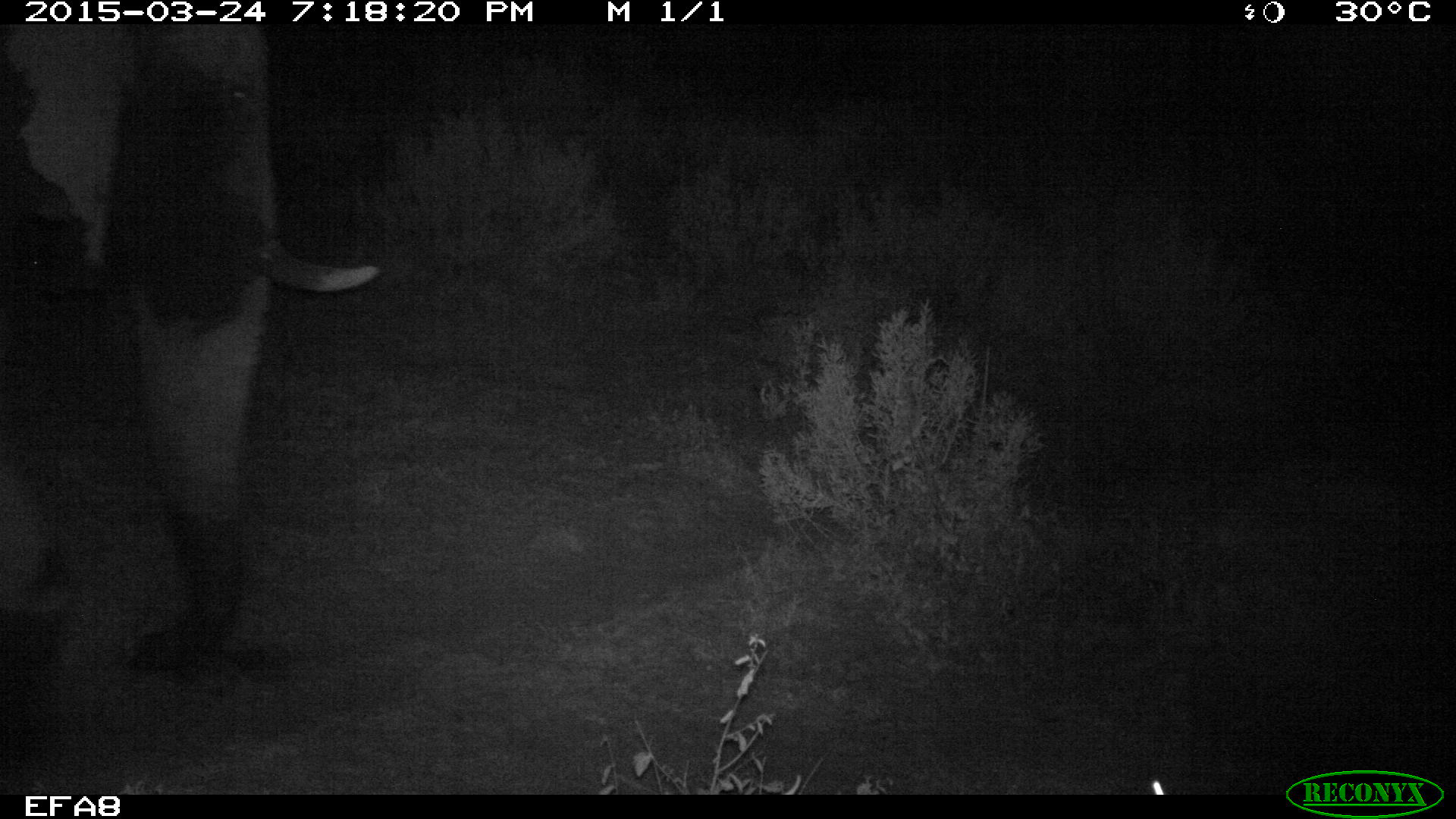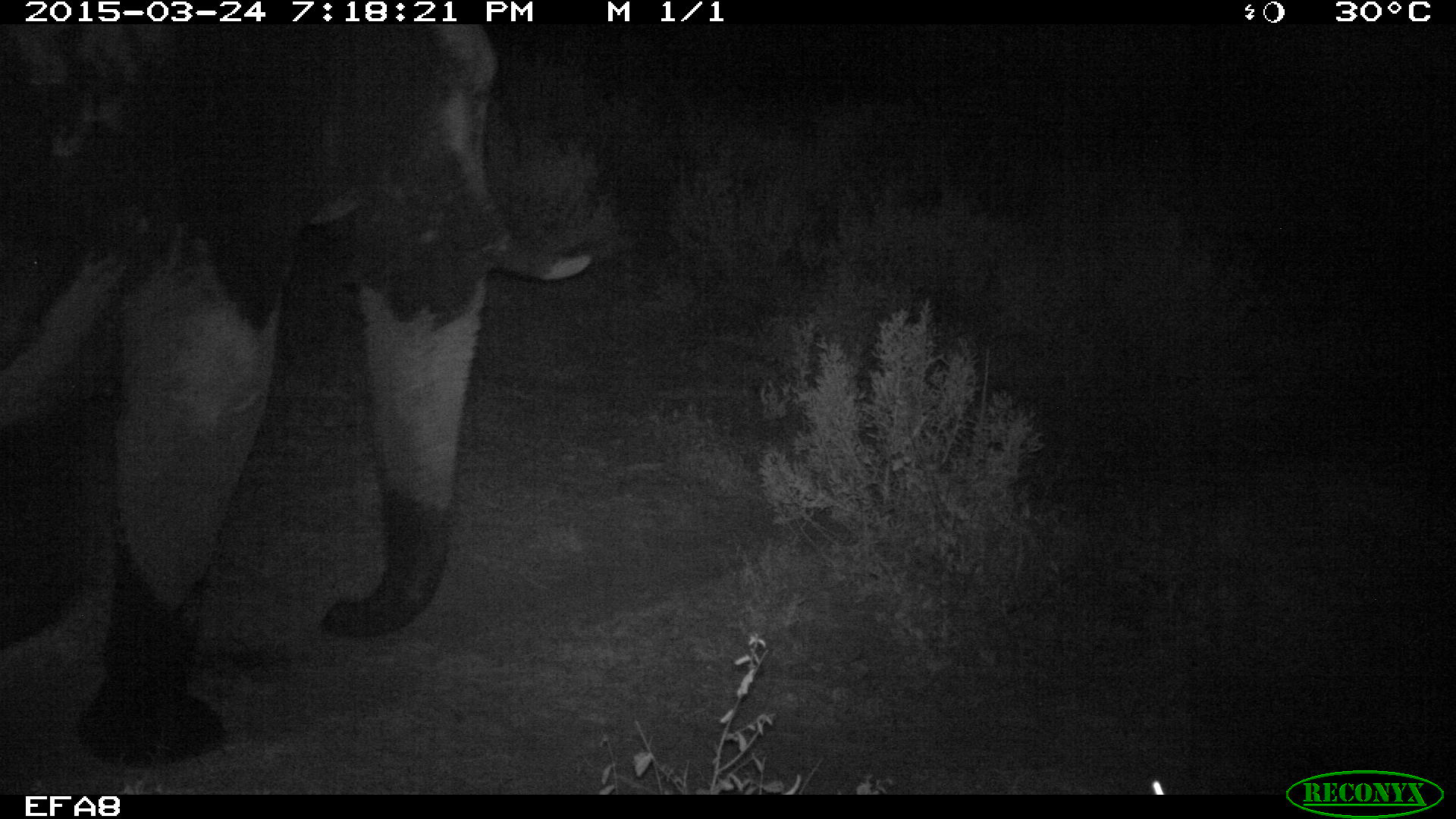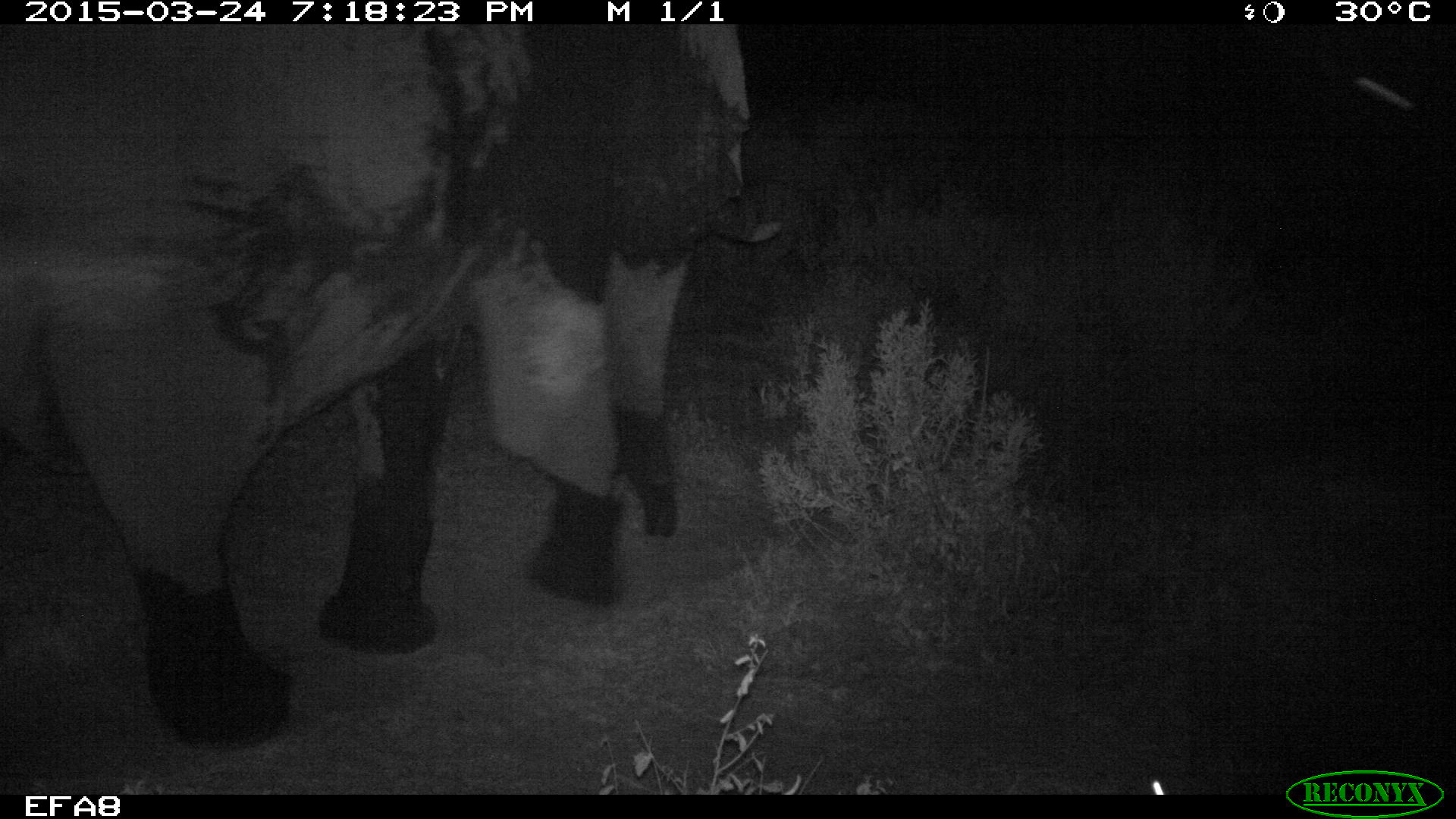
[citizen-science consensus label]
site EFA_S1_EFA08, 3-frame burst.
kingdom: Animalia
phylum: Chordata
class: Mammalia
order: Proboscidea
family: Elephantidae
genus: Loxodonta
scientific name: Loxodonta africana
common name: african bush elephant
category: elephant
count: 1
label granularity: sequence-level